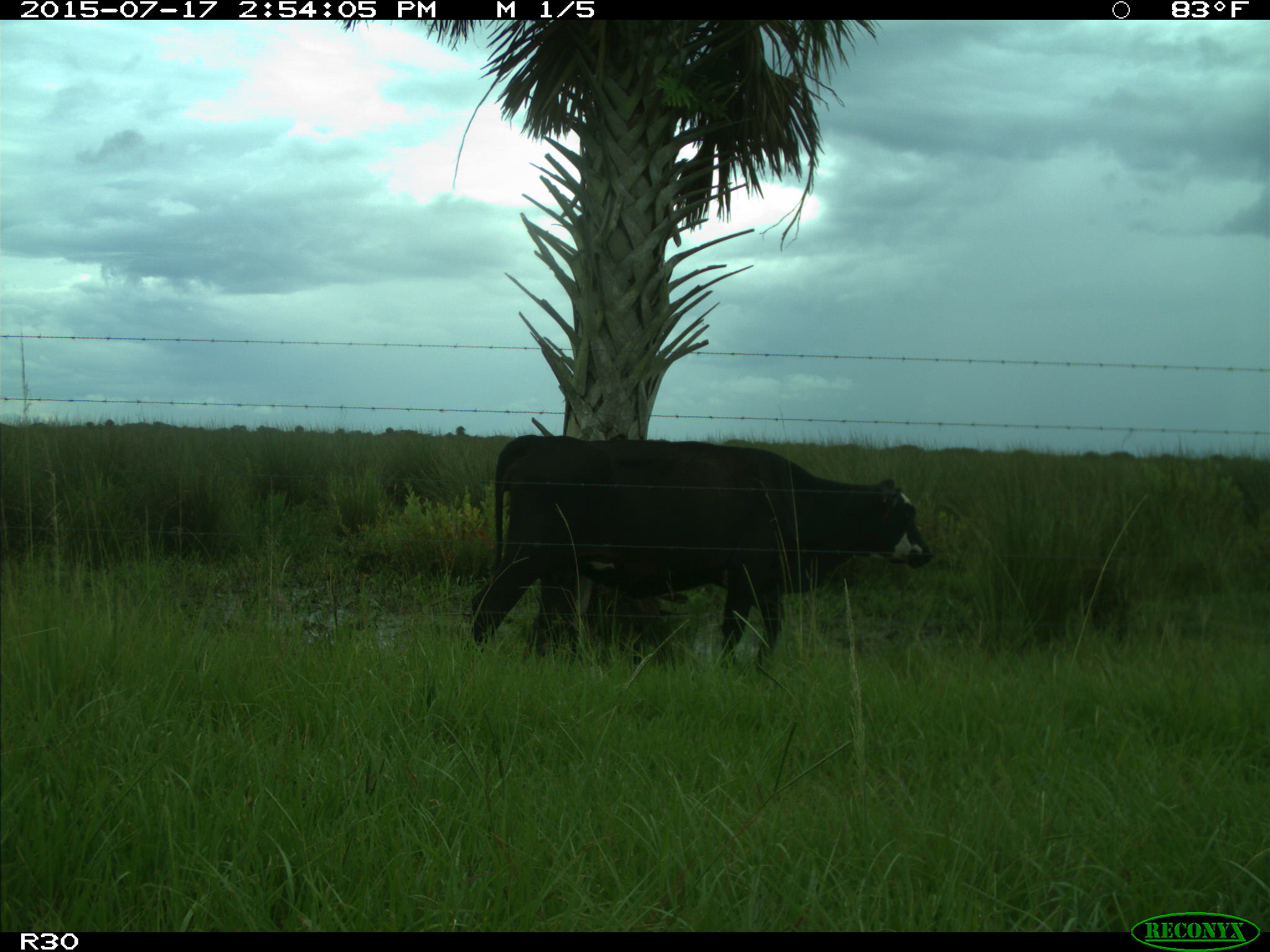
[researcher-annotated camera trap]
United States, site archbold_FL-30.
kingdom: Animalia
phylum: Chordata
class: Mammalia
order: Artiodactyla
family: Bovidae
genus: Bos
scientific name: Bos taurus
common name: domestic cow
Bos taurus (domestic cow).